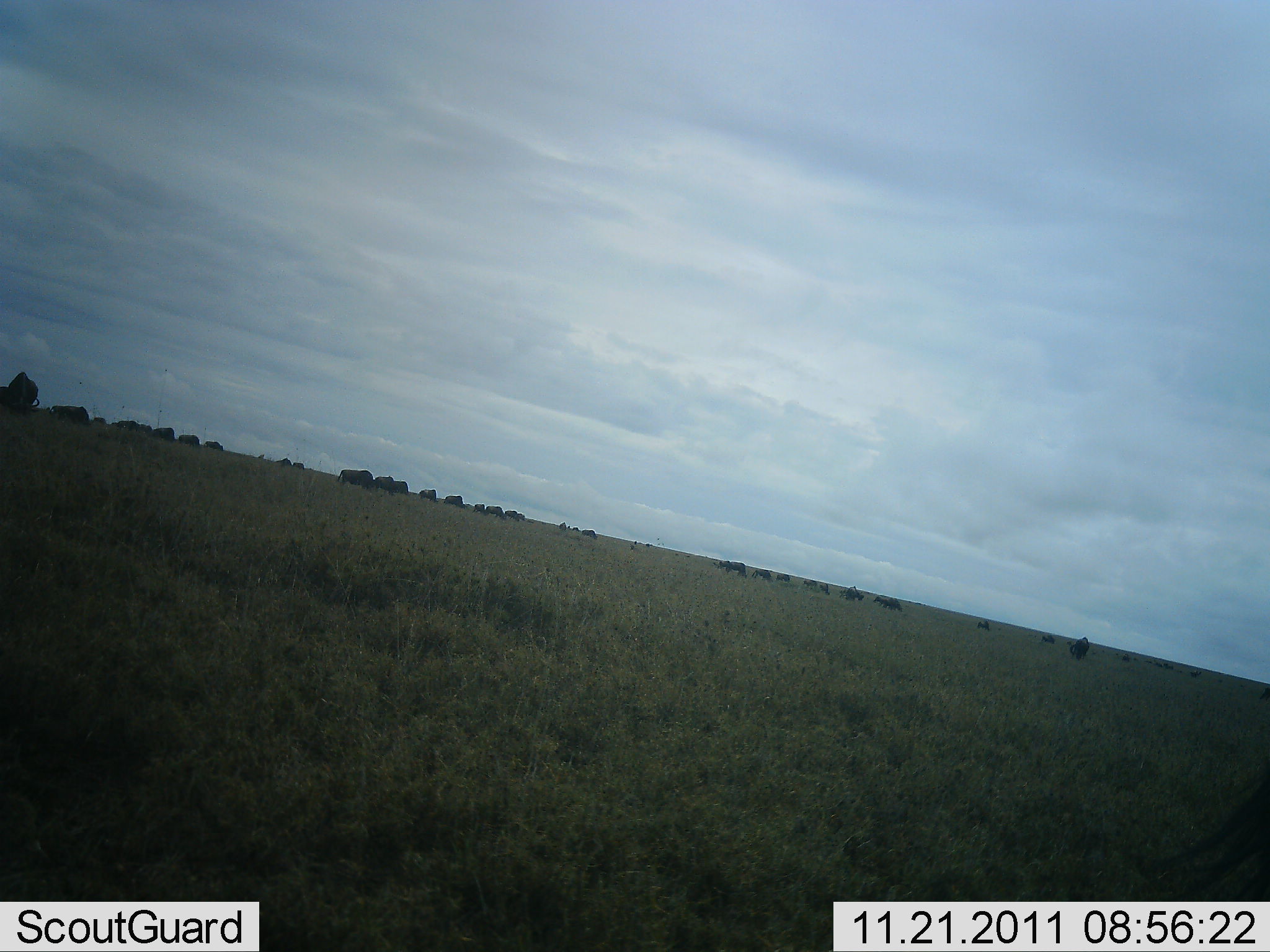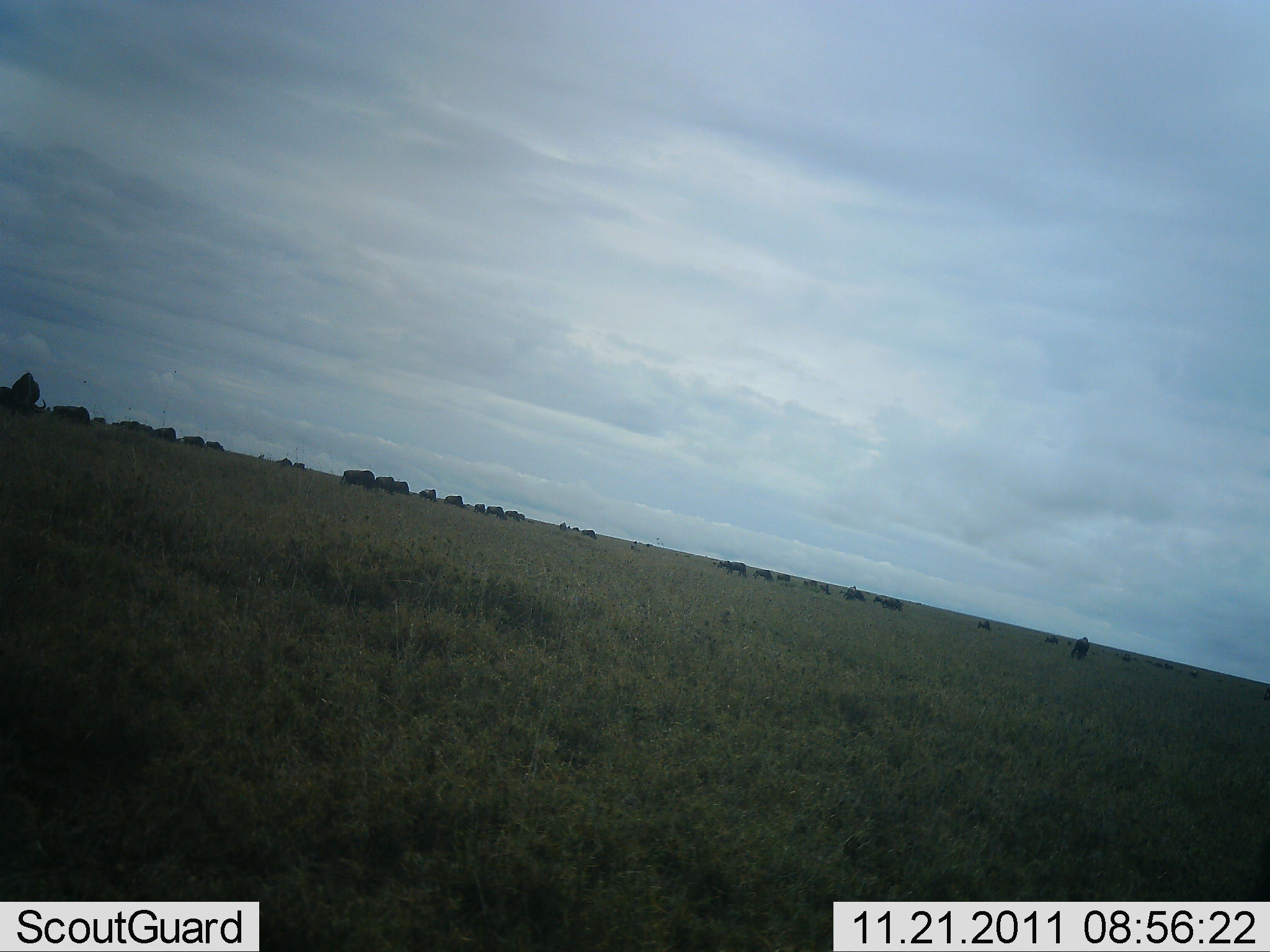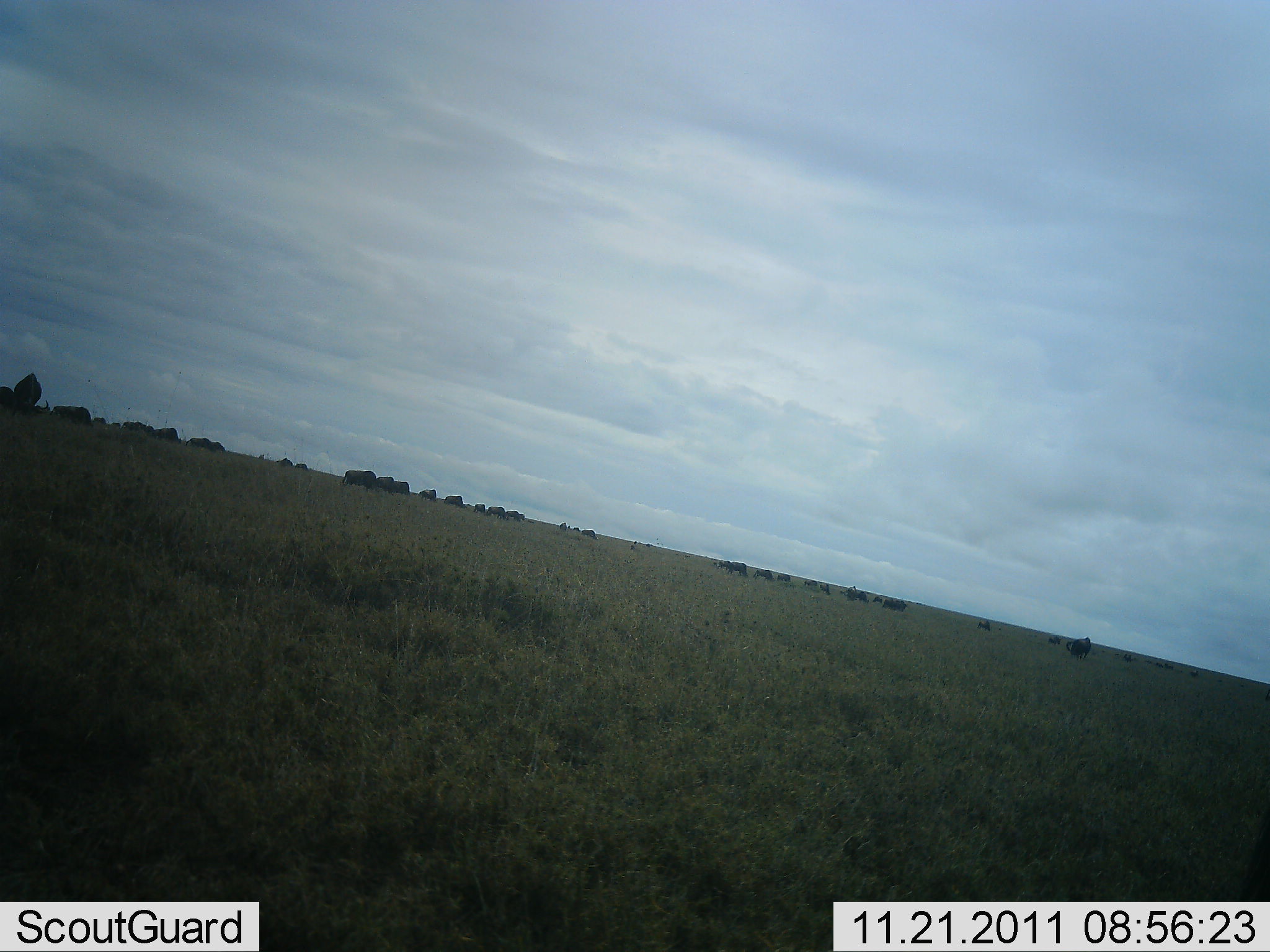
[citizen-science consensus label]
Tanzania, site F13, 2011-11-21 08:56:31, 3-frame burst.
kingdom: Animalia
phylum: Chordata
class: Mammalia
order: Artiodactyla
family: Bovidae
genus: Connochaetes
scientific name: Connochaetes taurinus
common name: blue wildebeest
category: wildebeest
Wildebeest (blue wildebeest) (Connochaetes taurinus), count 11-50. Behavior (volunteer vote fractions): standing 45%, resting 0%, moving 73%, interacting 0%. Young present (vote fraction): 0%. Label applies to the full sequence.